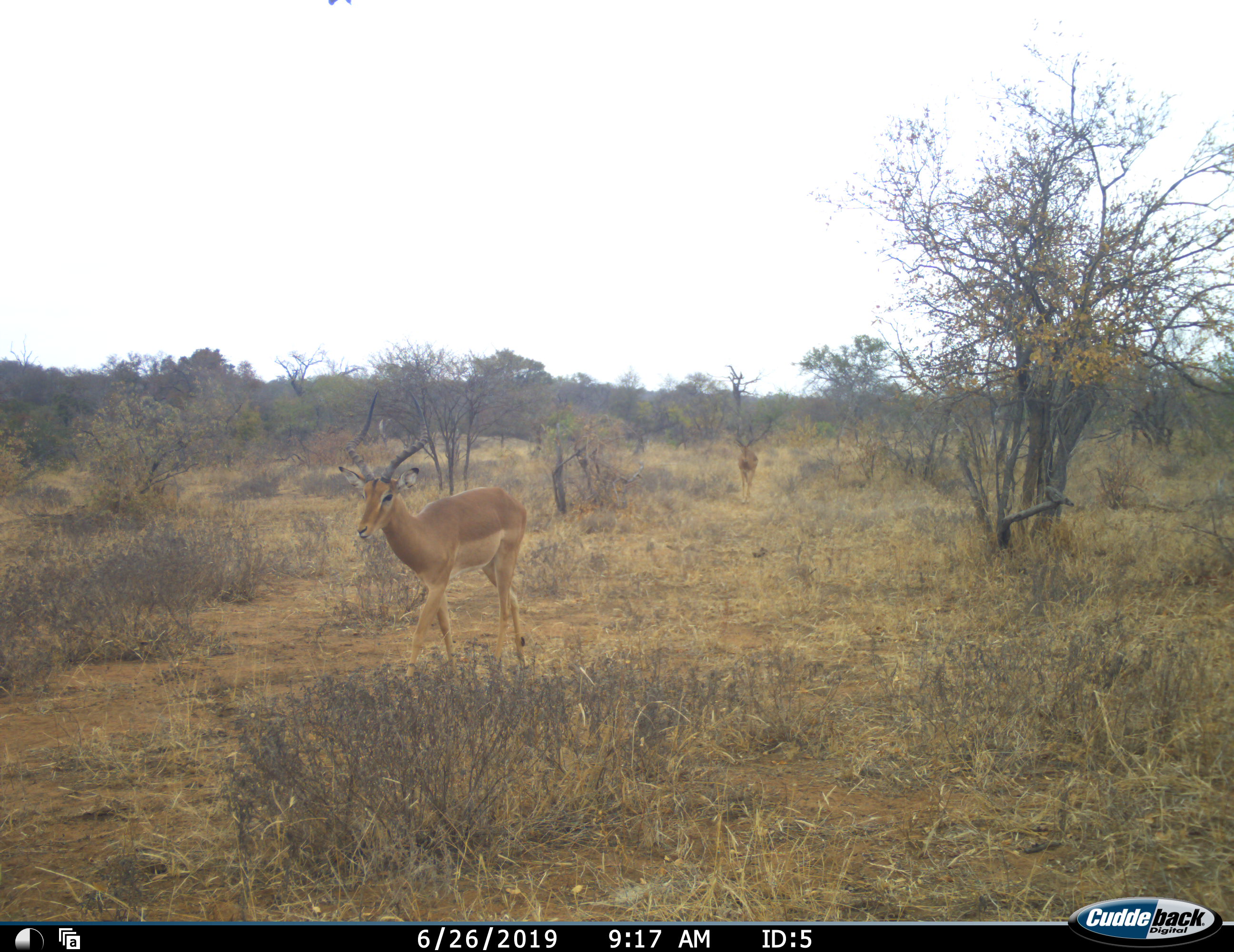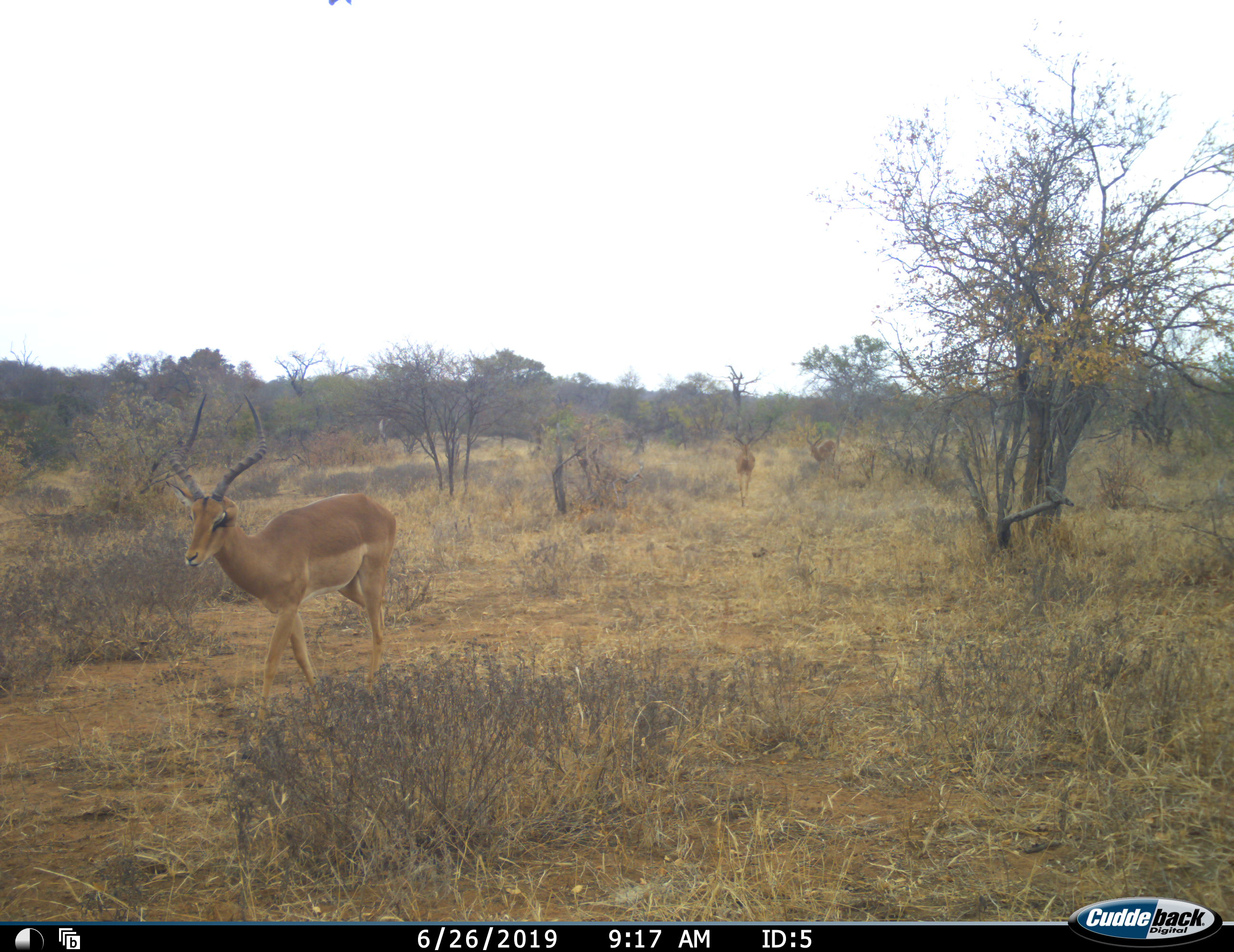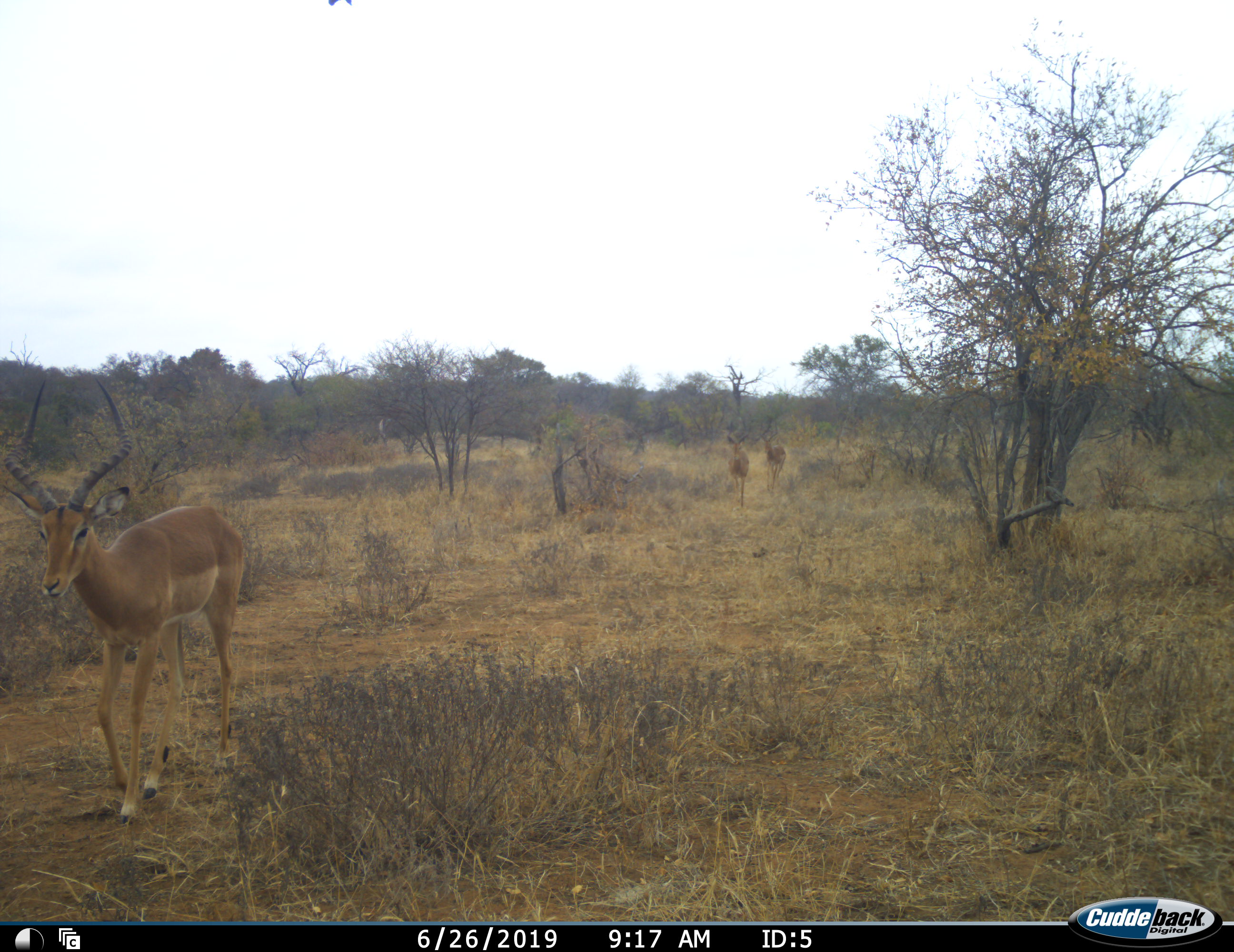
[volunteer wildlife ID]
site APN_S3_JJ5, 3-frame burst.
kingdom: Animalia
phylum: Chordata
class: Mammalia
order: Artiodactyla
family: Bovidae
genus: Aepyceros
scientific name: Aepyceros melampus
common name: impala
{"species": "impala (Aepyceros melampus)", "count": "3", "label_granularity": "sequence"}